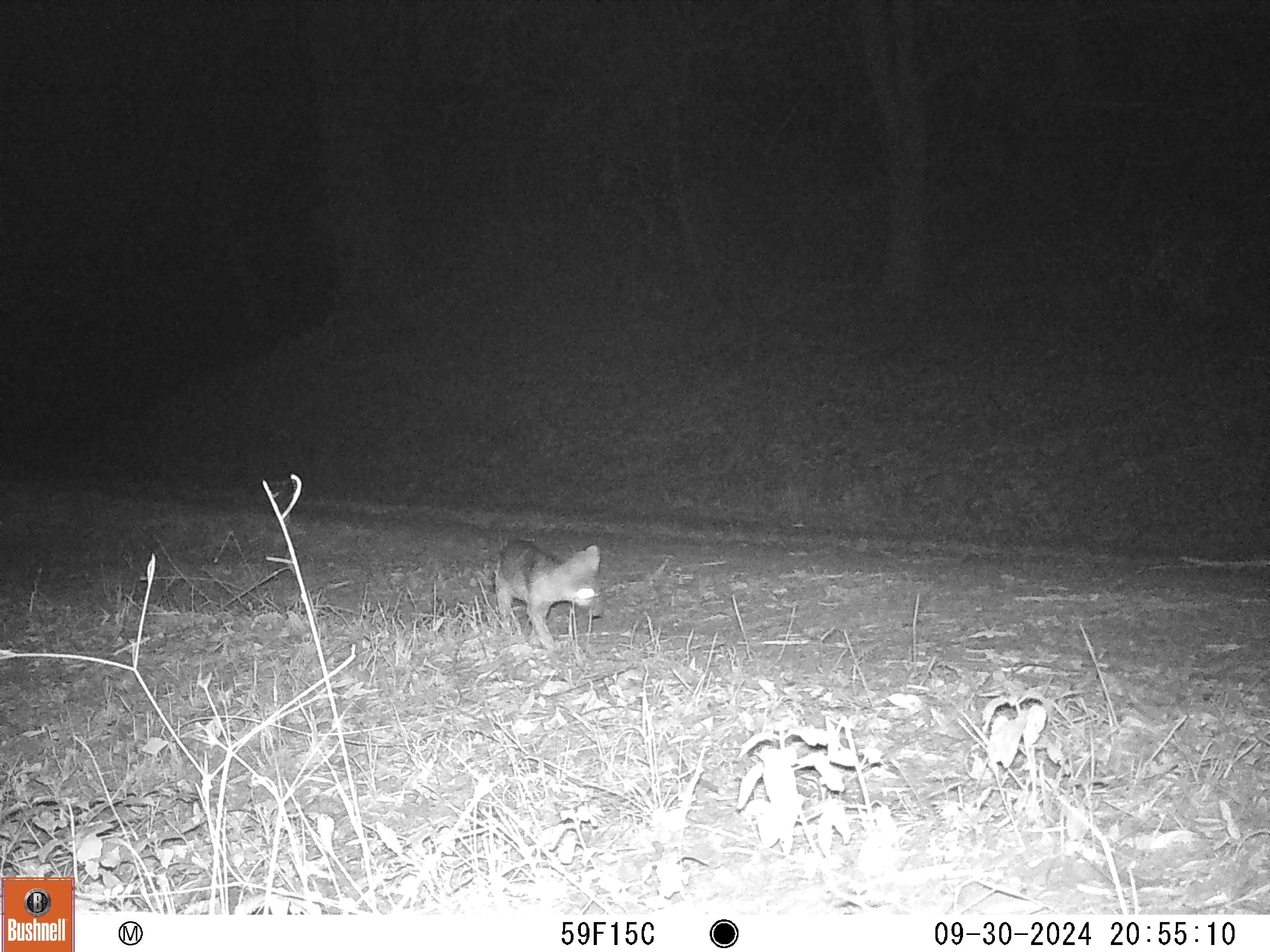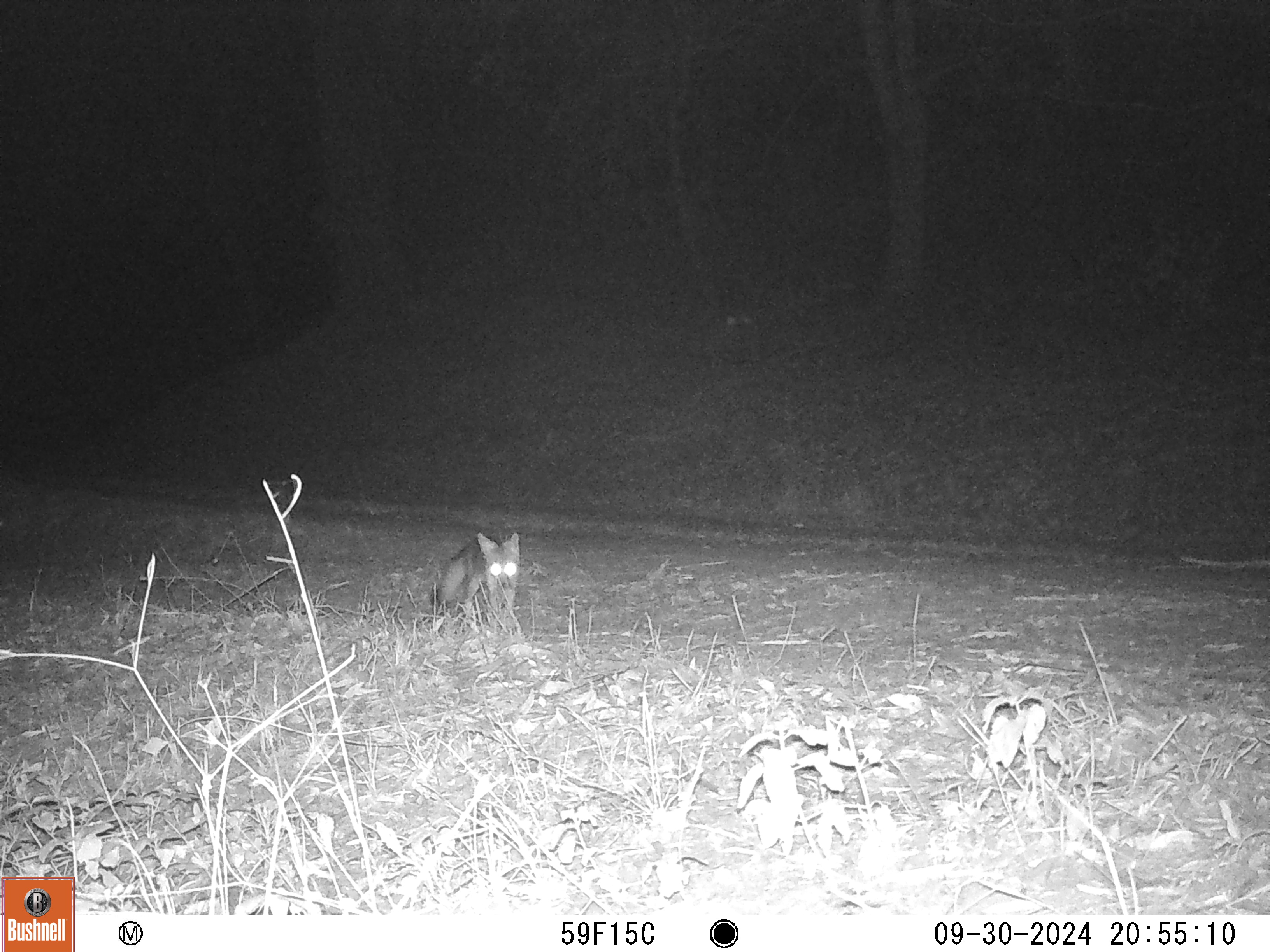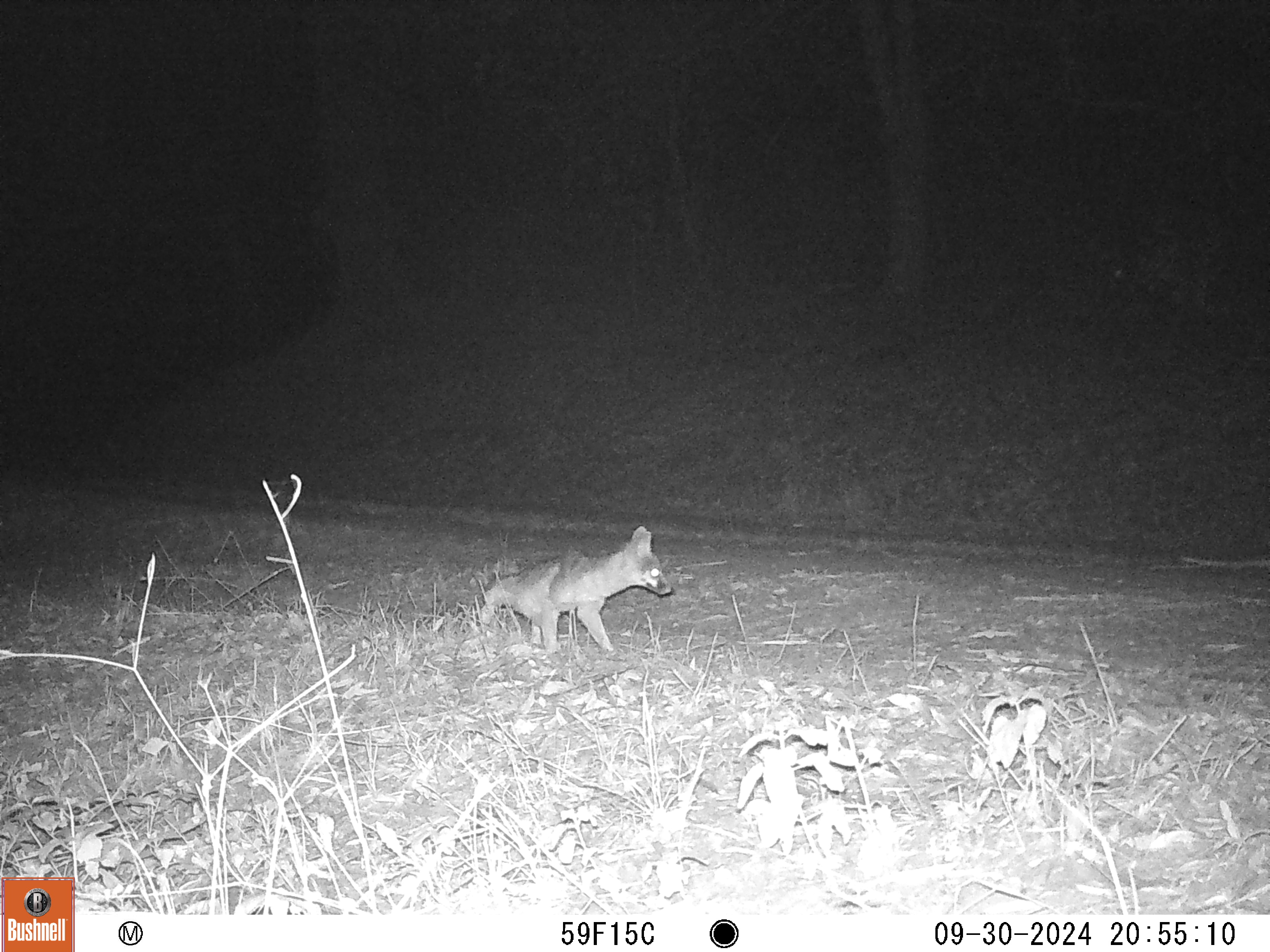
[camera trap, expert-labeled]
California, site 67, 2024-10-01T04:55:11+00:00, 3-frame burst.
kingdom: Animalia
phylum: Chordata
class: Mammalia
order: Carnivora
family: Canidae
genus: Urocyon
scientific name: Urocyon cinereoargenteus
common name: gray fox